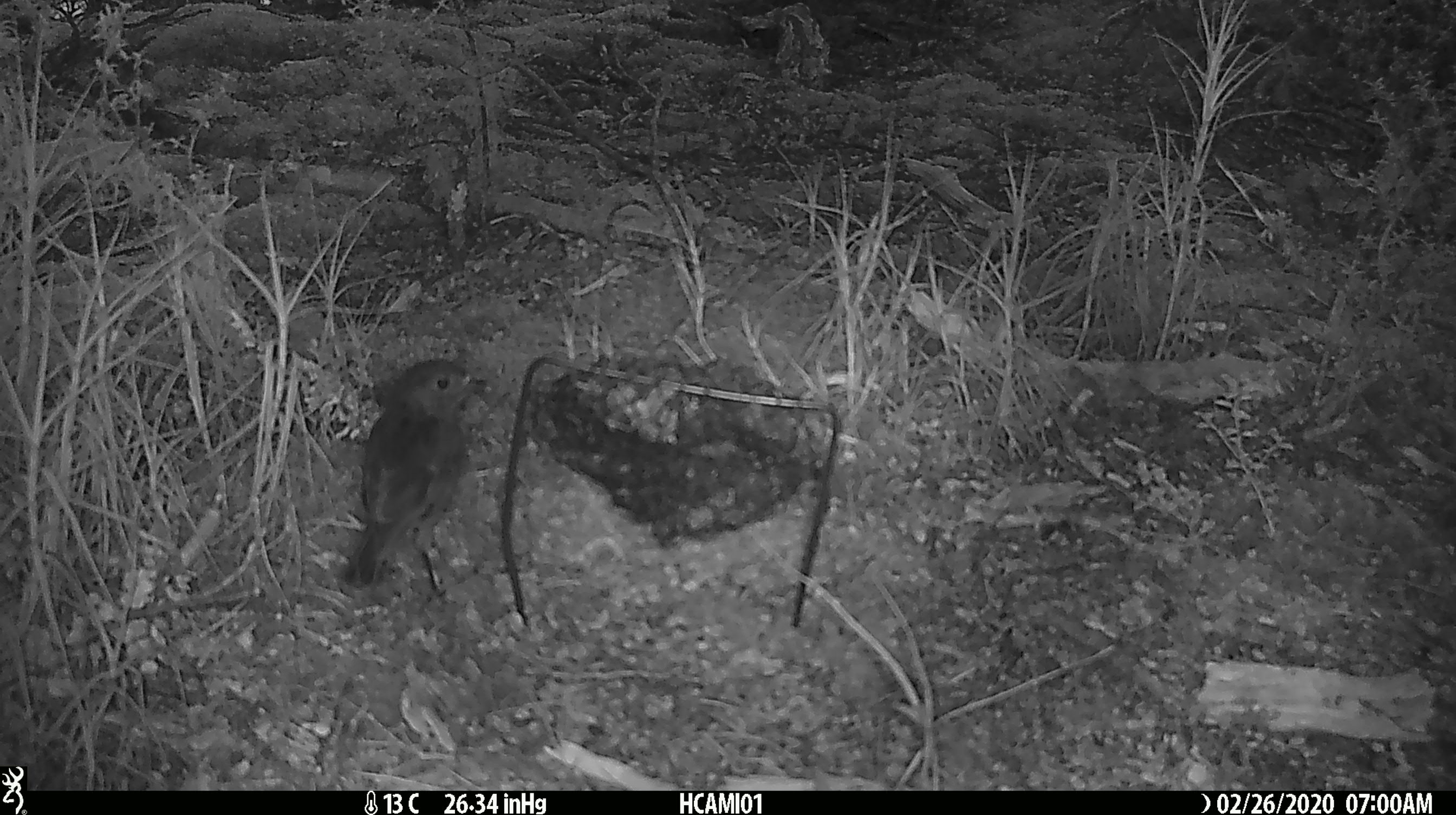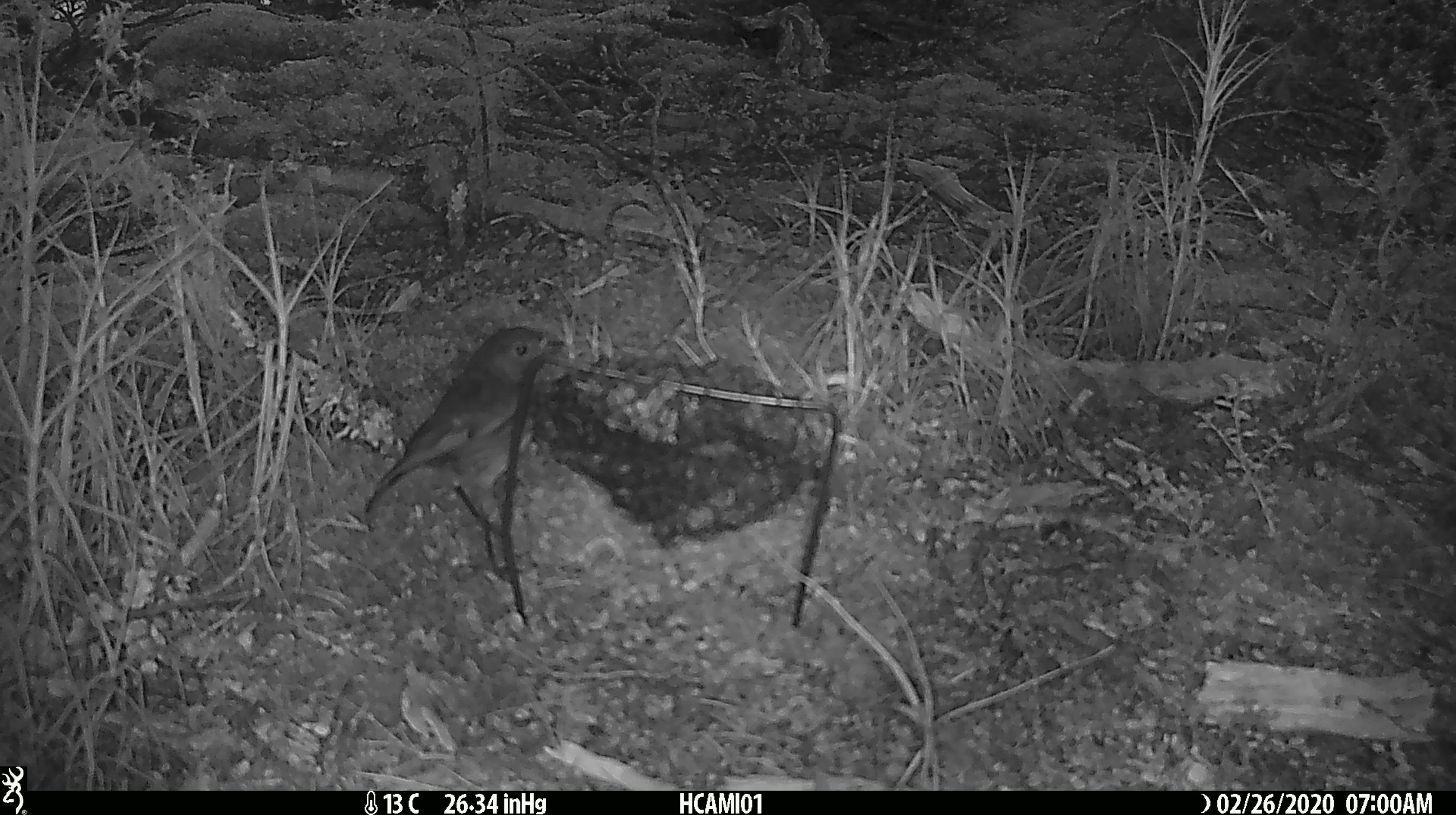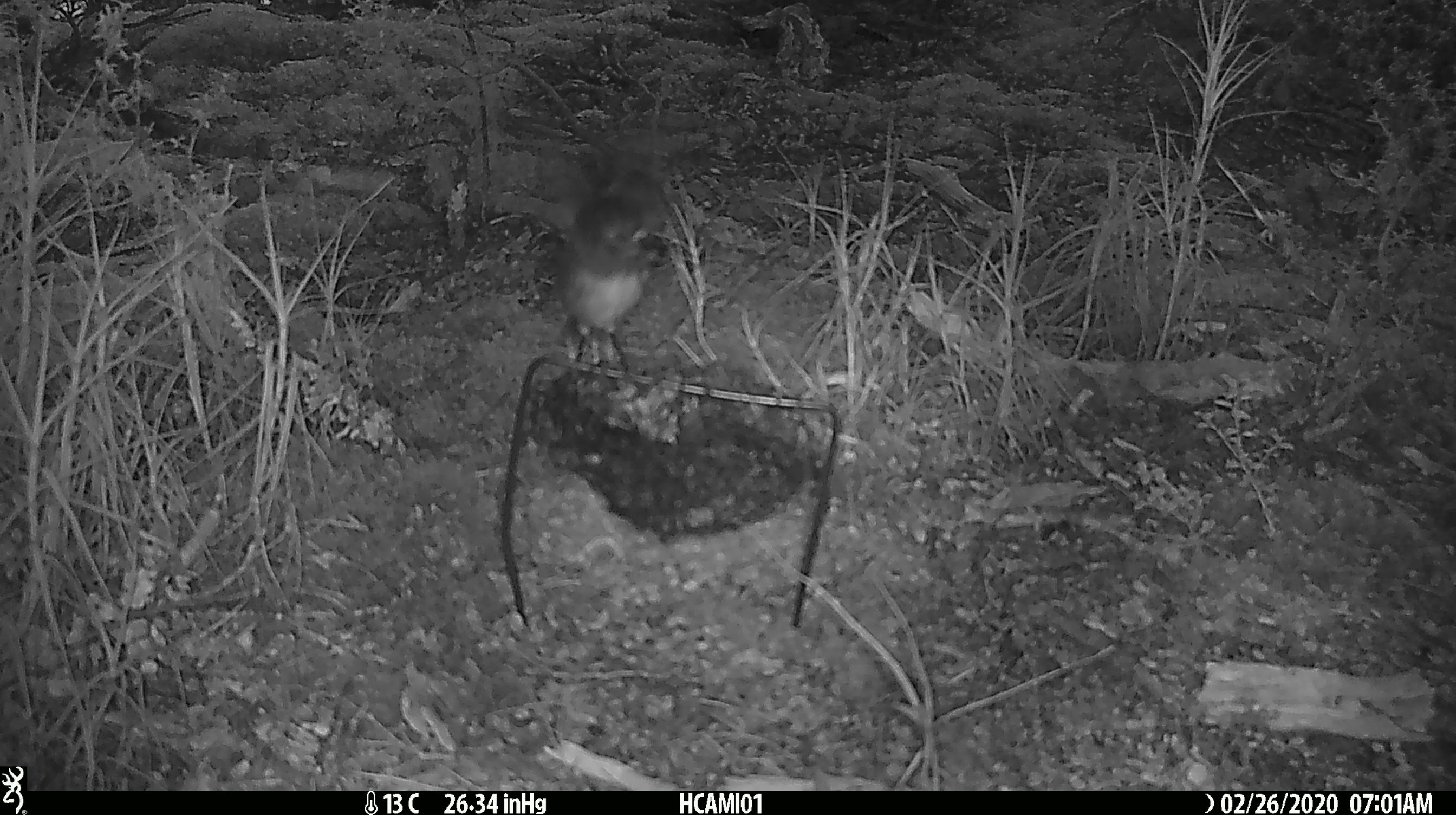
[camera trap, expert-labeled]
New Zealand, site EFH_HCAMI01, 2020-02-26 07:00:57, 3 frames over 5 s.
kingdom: Animalia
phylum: Chordata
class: Aves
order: Passeriformes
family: Petroicidae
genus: Petroica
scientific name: Petroica australis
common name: new zealand robin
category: robin